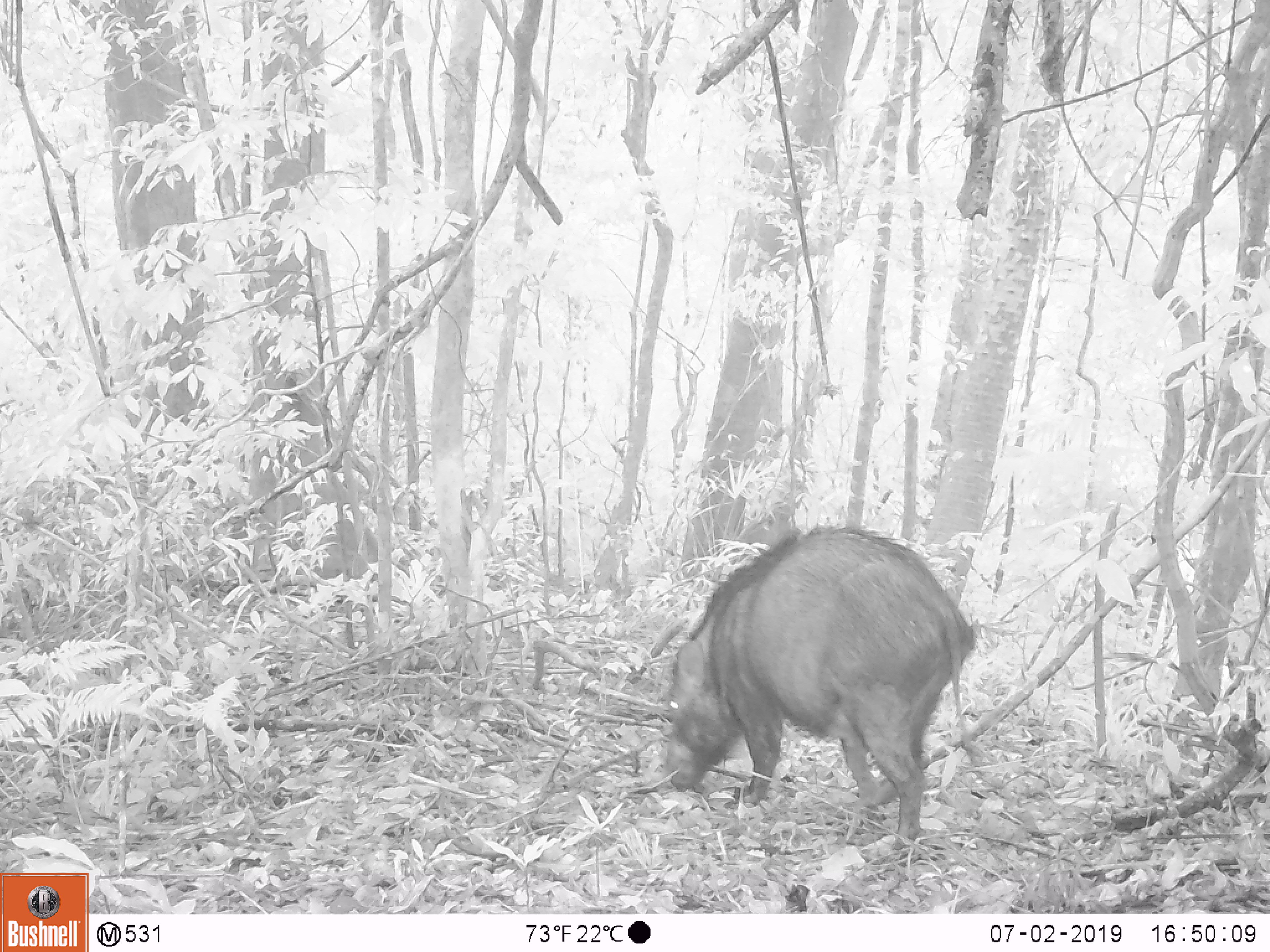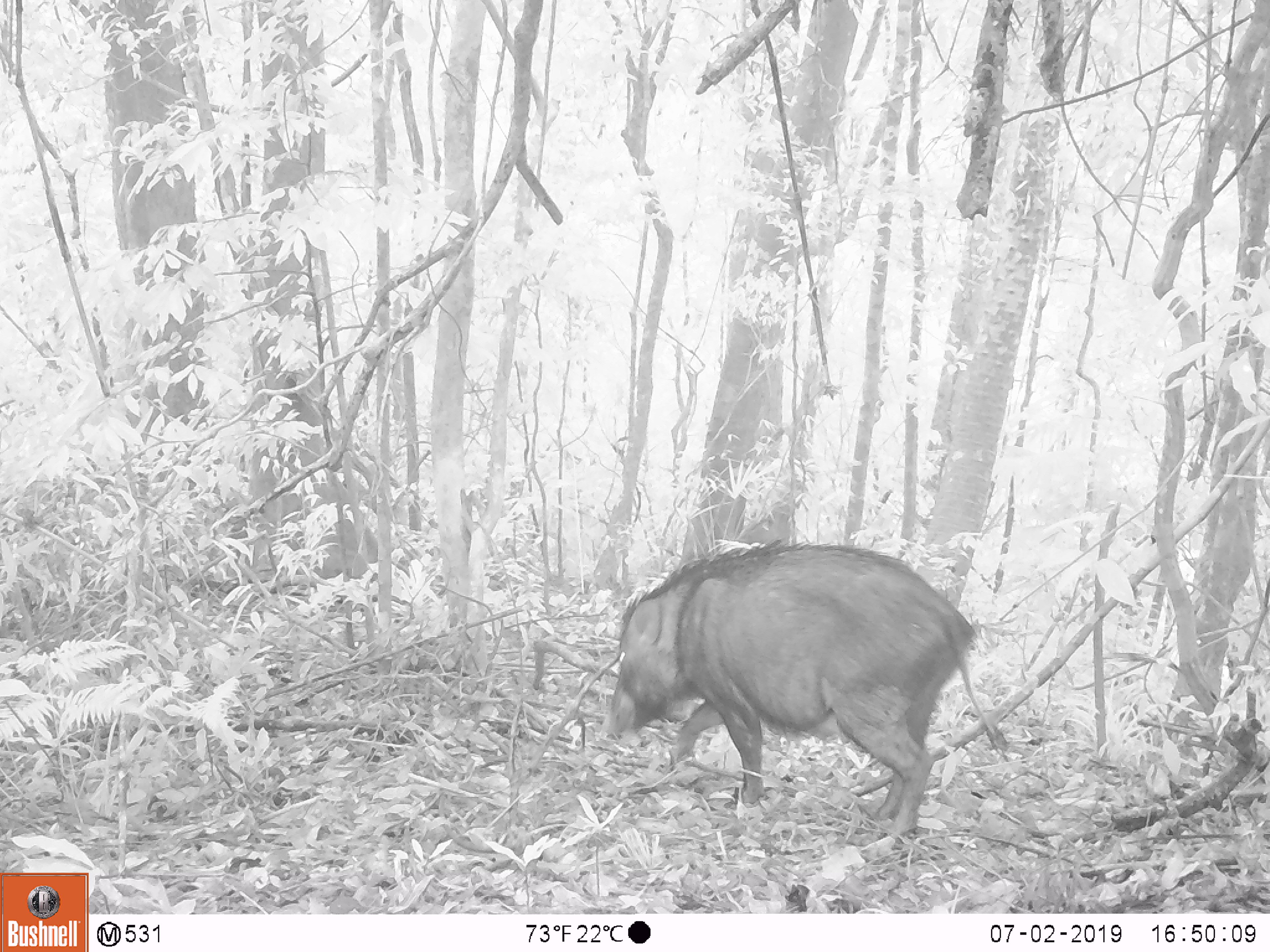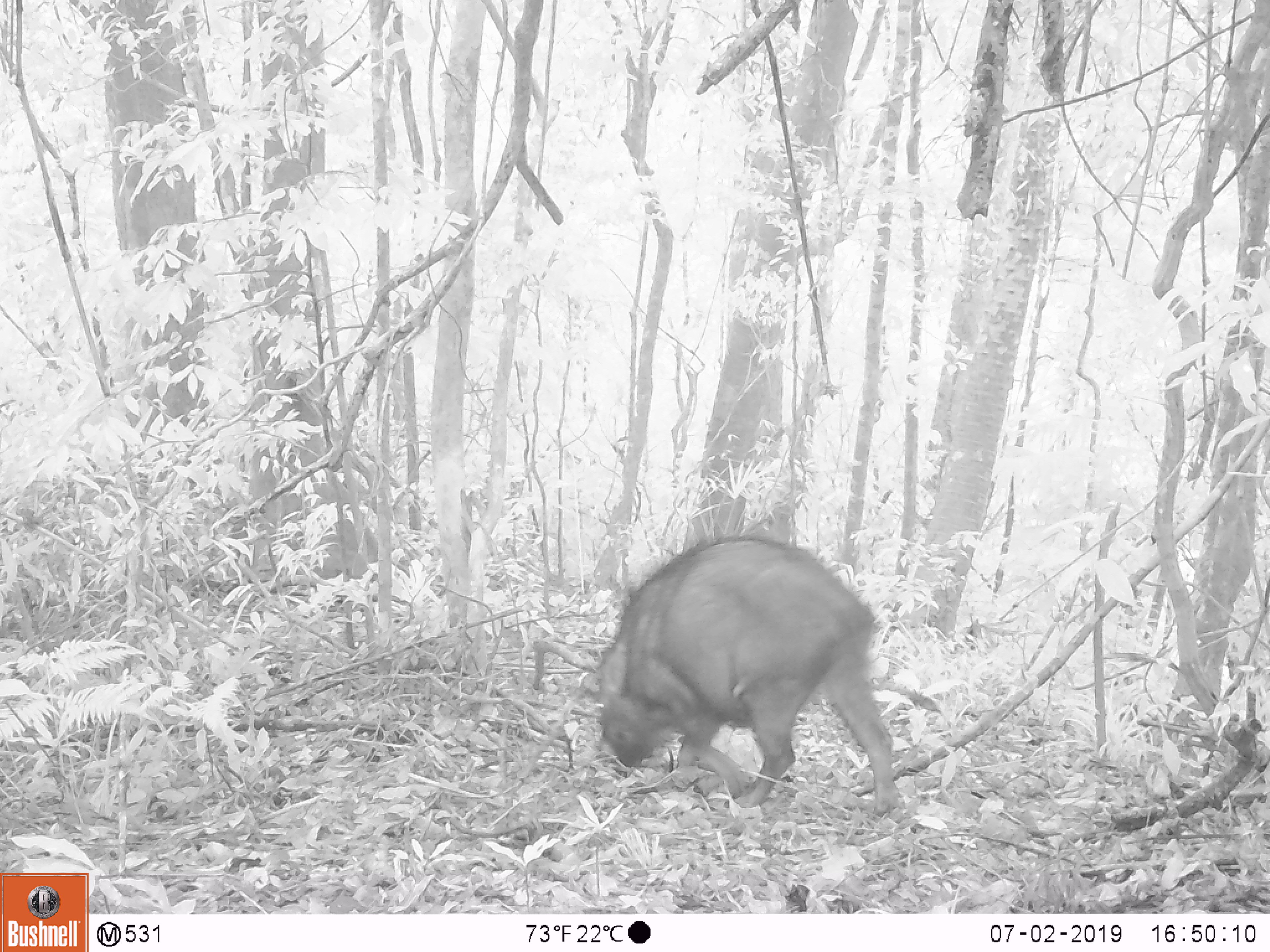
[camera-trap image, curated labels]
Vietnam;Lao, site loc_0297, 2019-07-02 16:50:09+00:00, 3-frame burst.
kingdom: Animalia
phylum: Chordata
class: Mammalia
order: Artiodactyla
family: Suidae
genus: Sus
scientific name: Sus scrofa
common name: eurasian wild pig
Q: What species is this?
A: Eurasian wild pig (Sus scrofa).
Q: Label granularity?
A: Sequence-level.